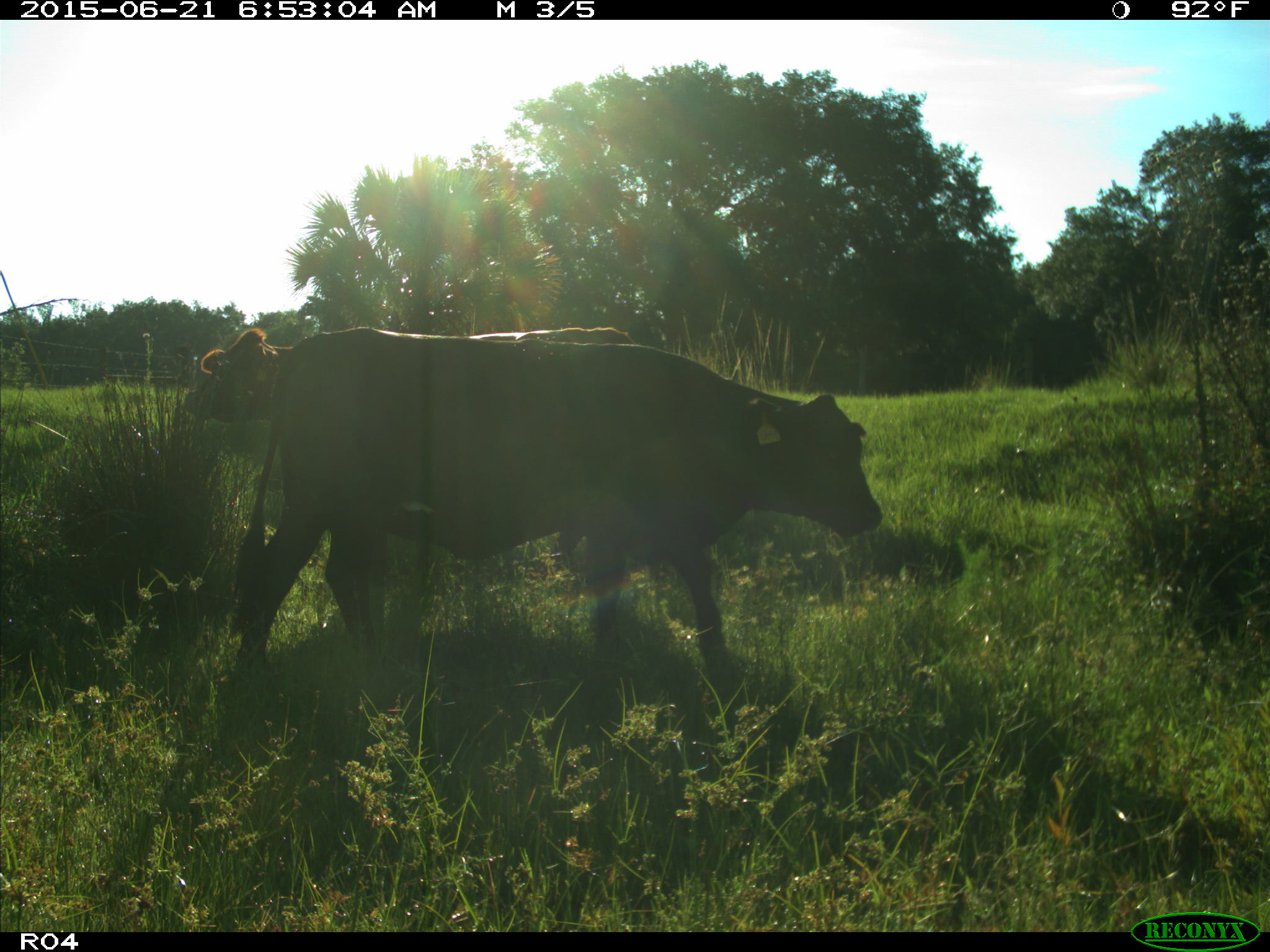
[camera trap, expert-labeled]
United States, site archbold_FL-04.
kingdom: Animalia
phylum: Chordata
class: Mammalia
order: Artiodactyla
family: Bovidae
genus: Bos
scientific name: Bos taurus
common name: domestic cow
Bos taurus (domestic cow).